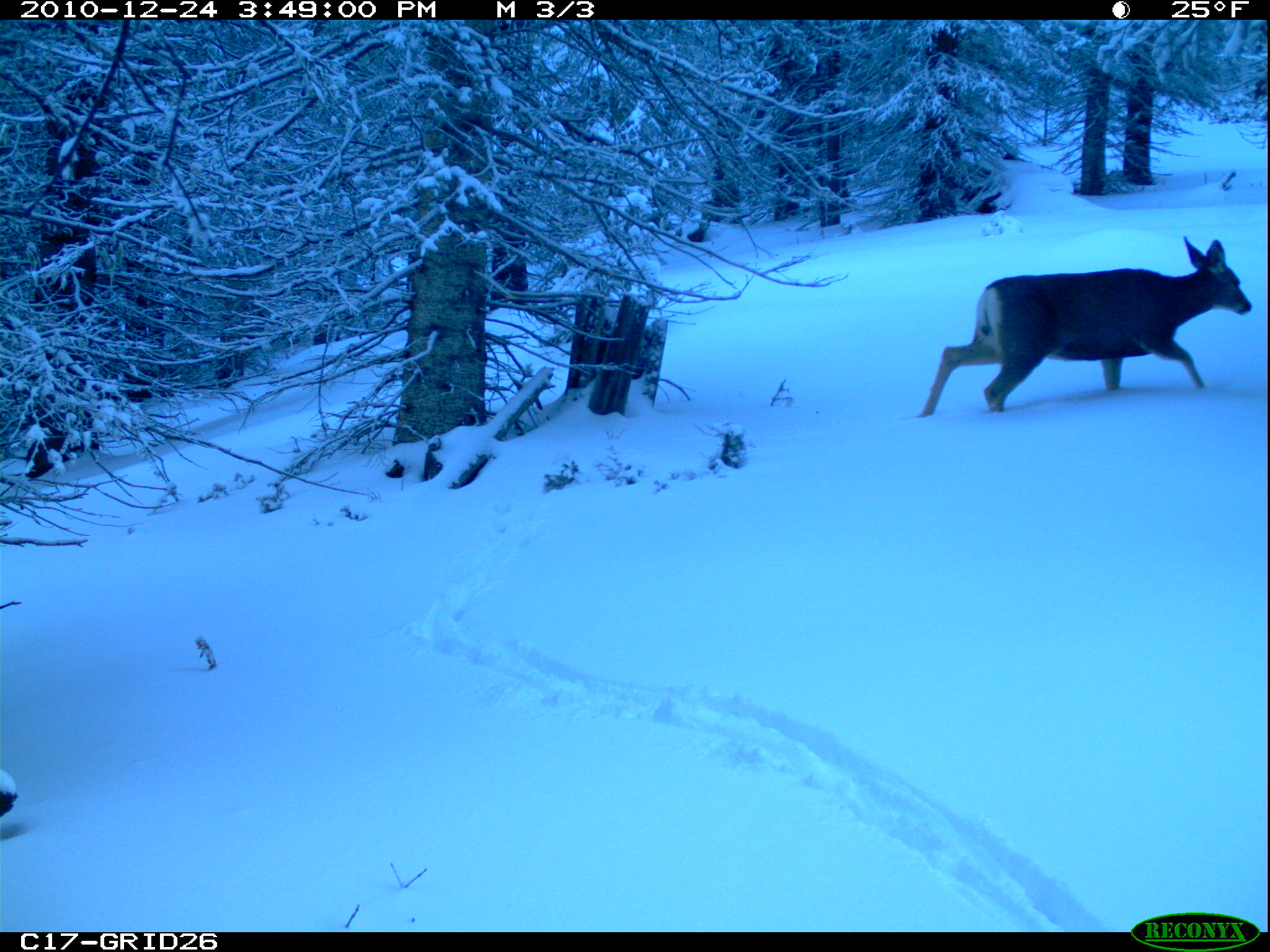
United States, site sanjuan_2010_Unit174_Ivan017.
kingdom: Animalia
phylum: Chordata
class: Mammalia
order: Artiodactyla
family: Cervidae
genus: Odocoileus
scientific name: Odocoileus hemionus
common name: mule deer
Odocoileus hemionus (mule deer).